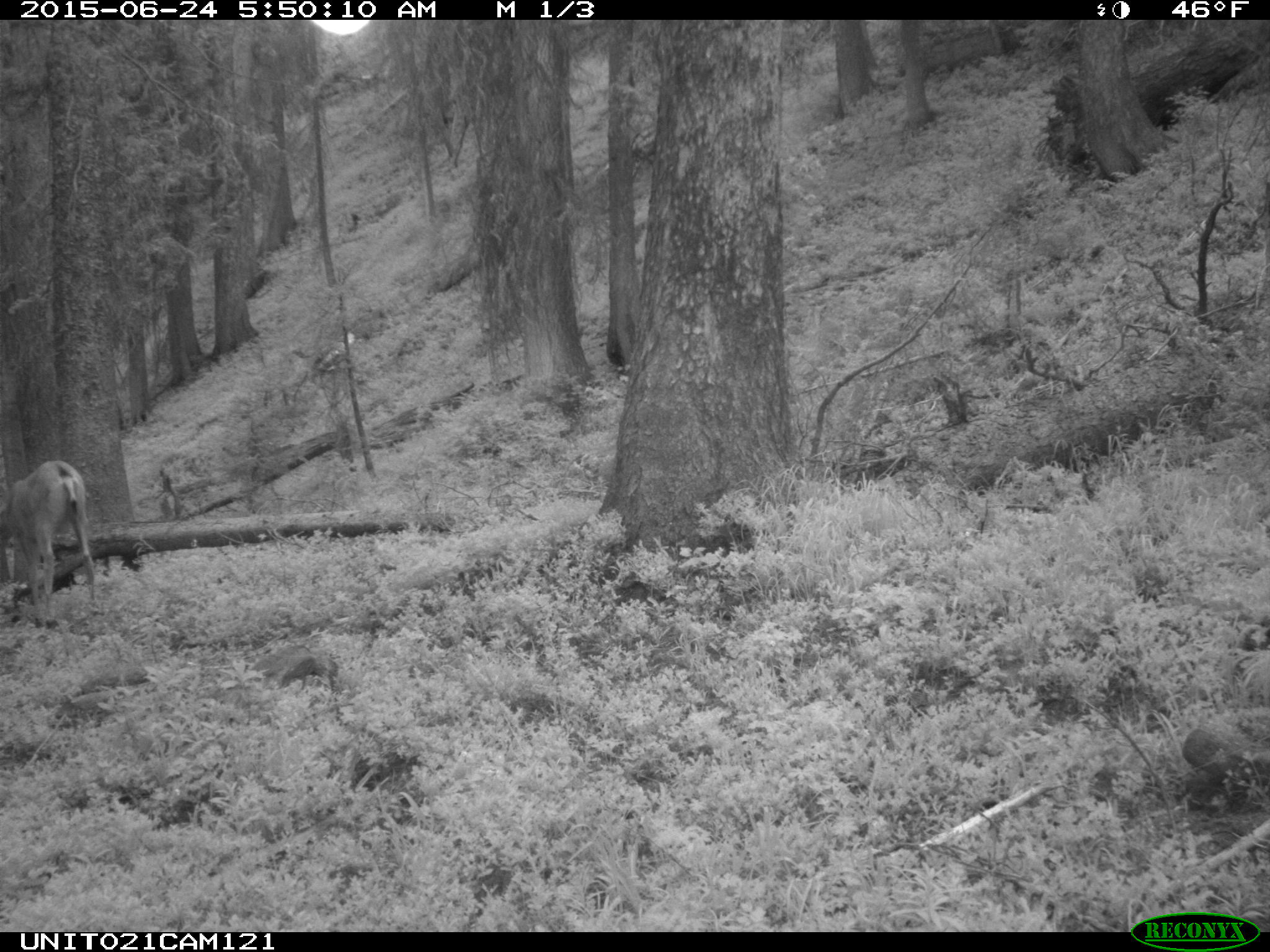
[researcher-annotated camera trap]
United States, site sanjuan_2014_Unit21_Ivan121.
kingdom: Animalia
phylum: Chordata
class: Mammalia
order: Artiodactyla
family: Cervidae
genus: Odocoileus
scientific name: Odocoileus hemionus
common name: mule deer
Odocoileus hemionus (mule deer).